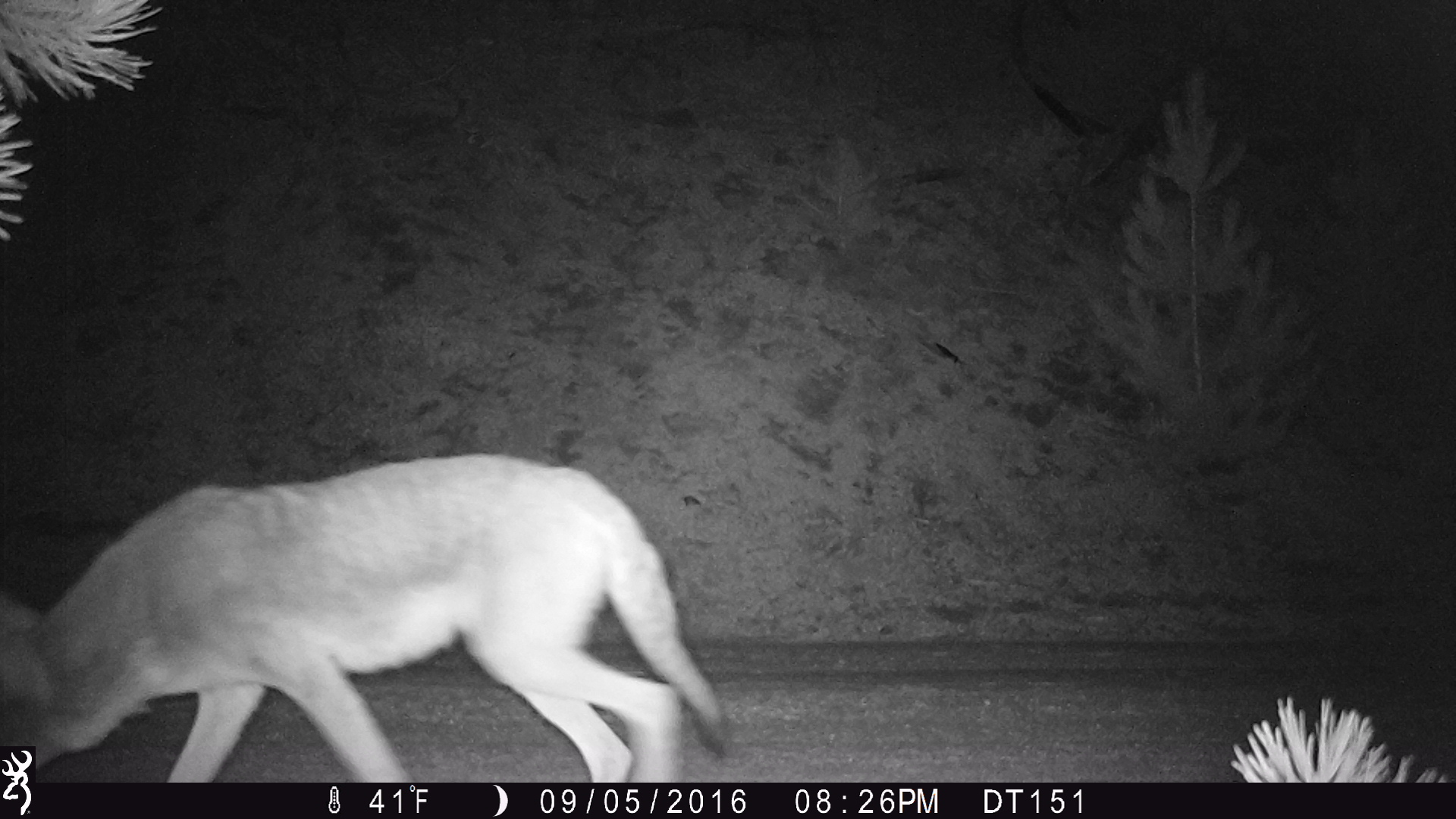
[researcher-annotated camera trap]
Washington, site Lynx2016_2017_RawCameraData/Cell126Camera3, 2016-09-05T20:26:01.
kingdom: Animalia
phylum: Chordata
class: Mammalia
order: Carnivora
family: Canidae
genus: Canis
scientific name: Canis latrans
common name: coyote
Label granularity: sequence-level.